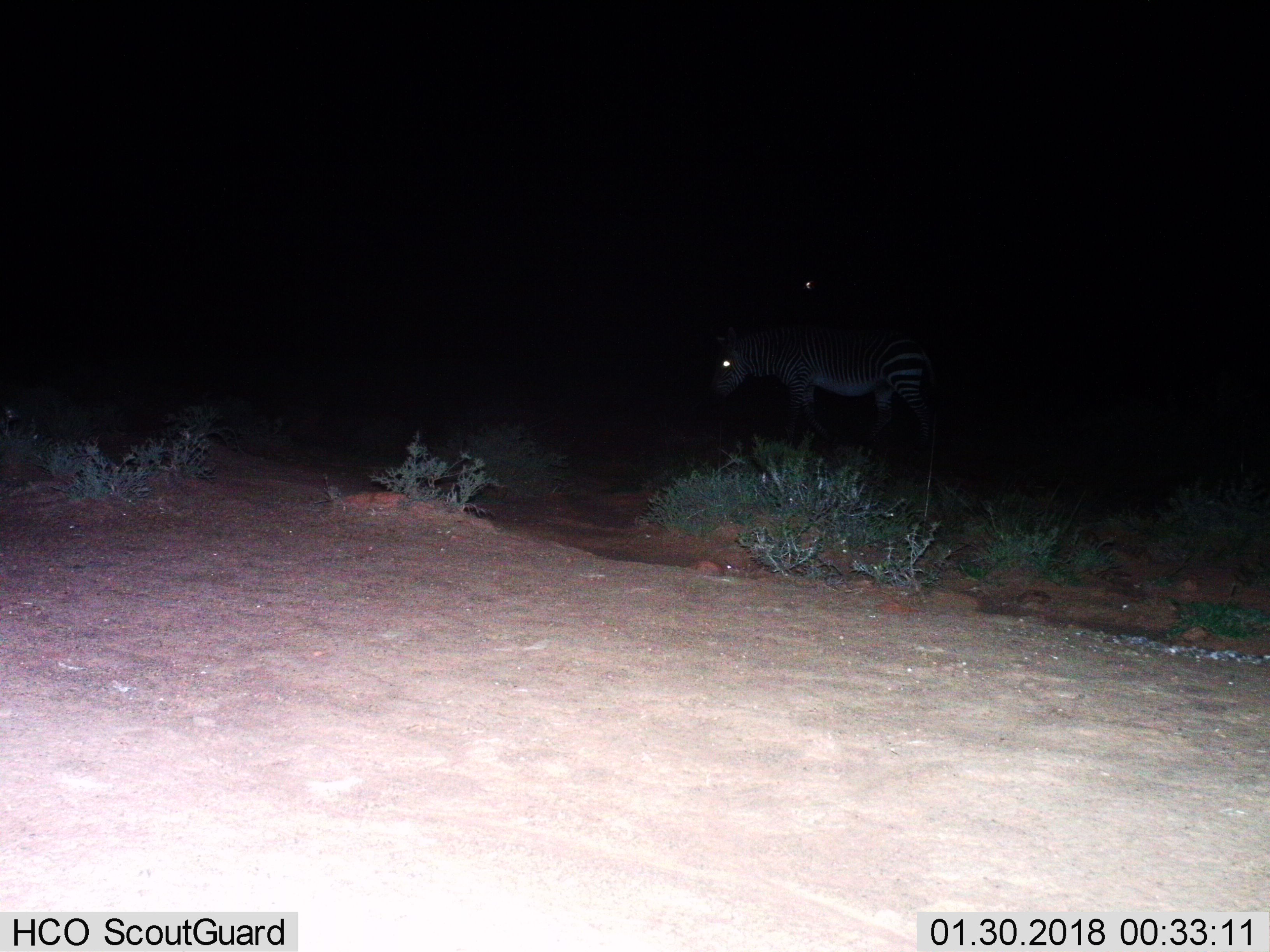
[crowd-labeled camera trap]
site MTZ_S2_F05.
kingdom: Animalia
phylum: Chordata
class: Mammalia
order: Perissodactyla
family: Equidae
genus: Equus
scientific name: Equus zebra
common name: mountain zebra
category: zebramountain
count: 1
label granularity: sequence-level